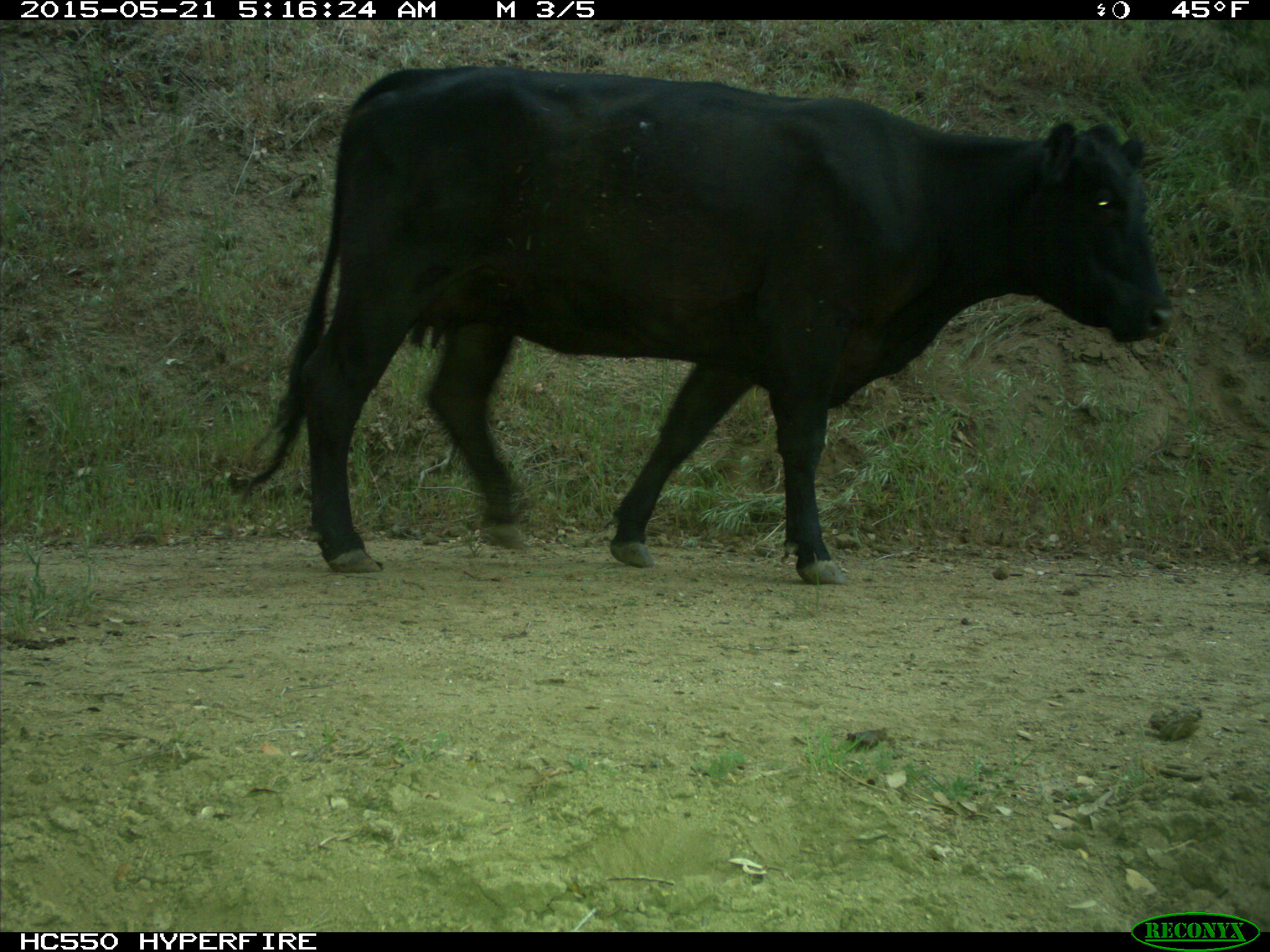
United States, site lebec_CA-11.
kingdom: Animalia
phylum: Chordata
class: Mammalia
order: Artiodactyla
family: Bovidae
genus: Bos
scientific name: Bos taurus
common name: domestic cow